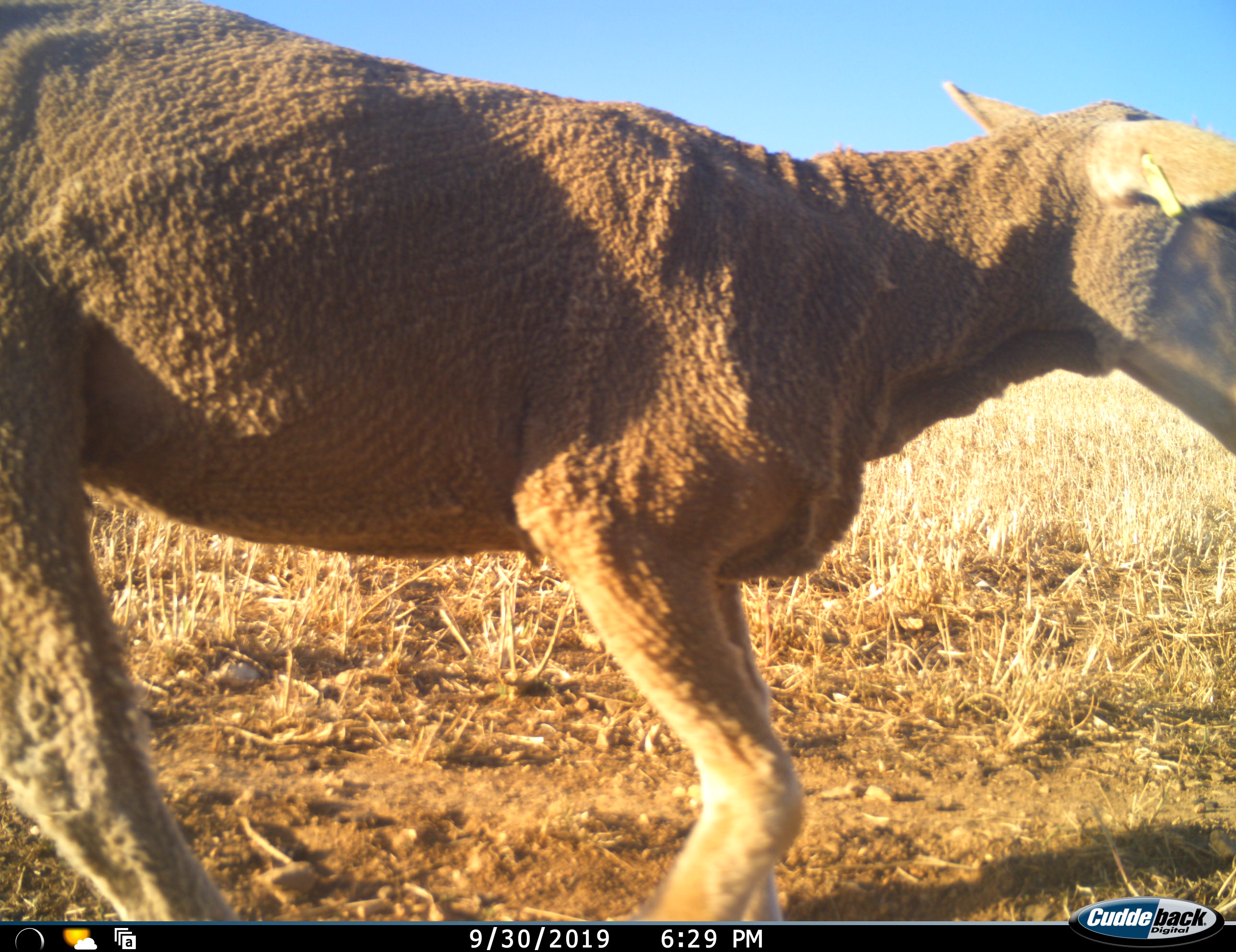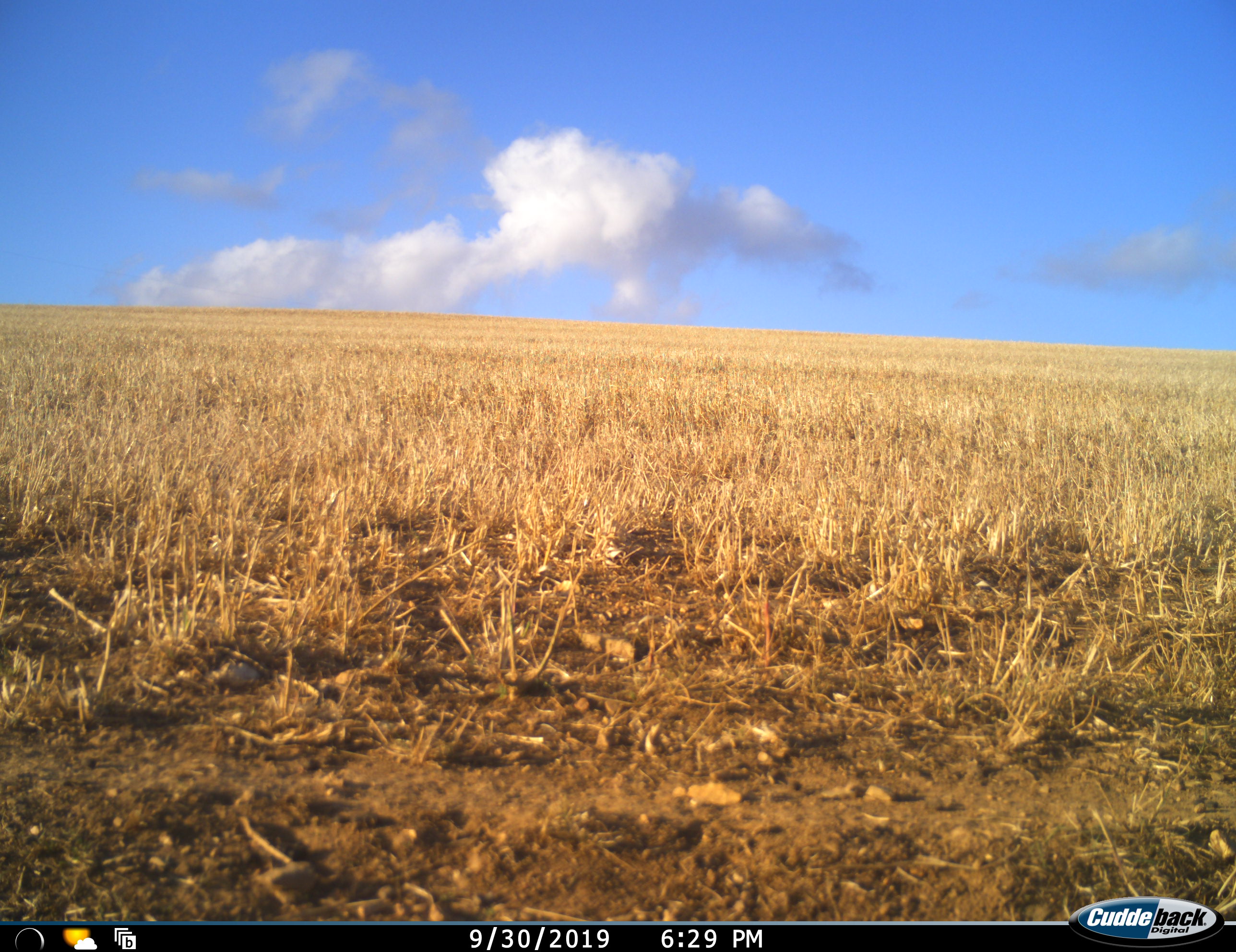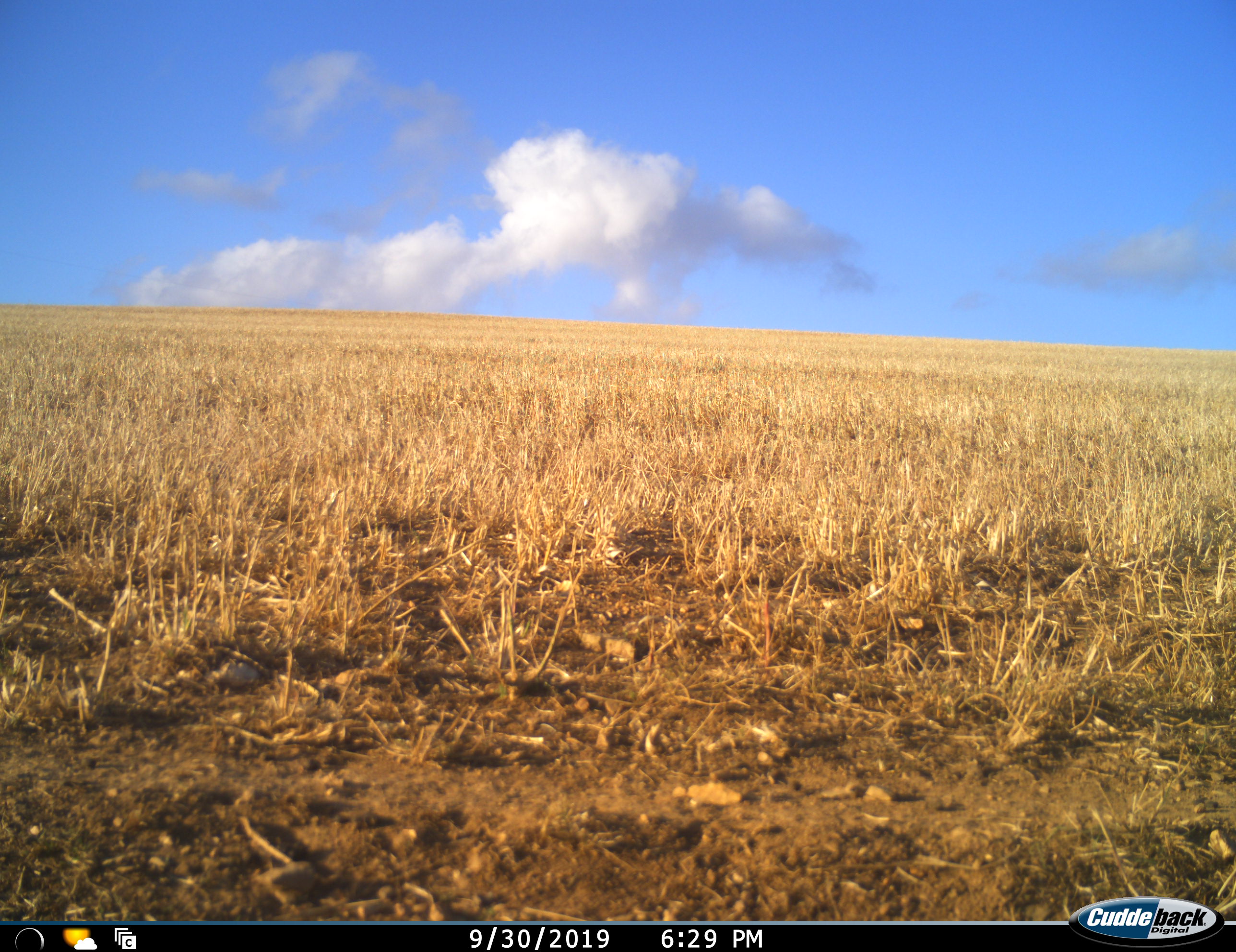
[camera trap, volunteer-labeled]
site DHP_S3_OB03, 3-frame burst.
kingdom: Animalia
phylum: Chordata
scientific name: Vertebrata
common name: domestic animal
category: domesticanimal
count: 1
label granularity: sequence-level